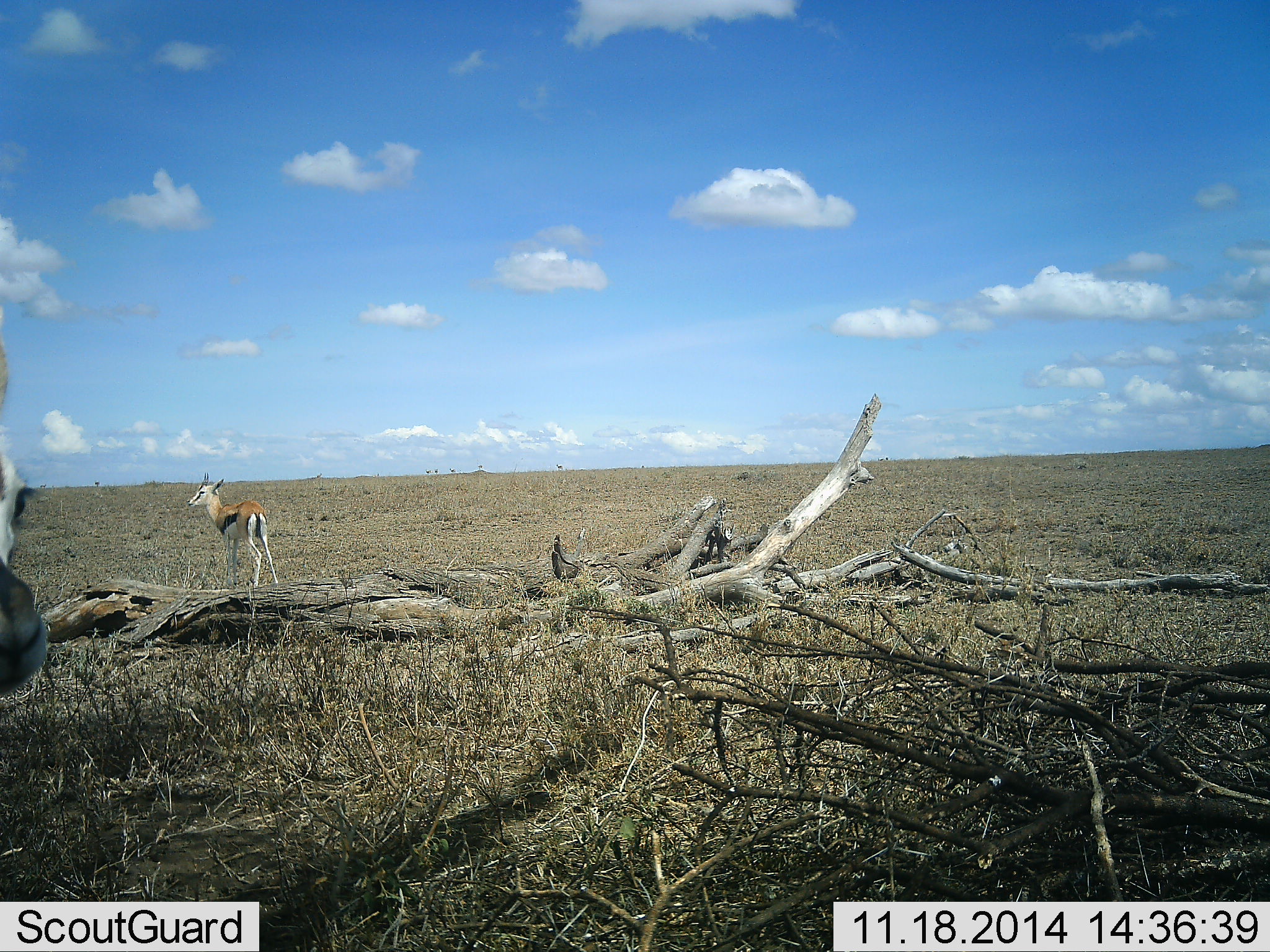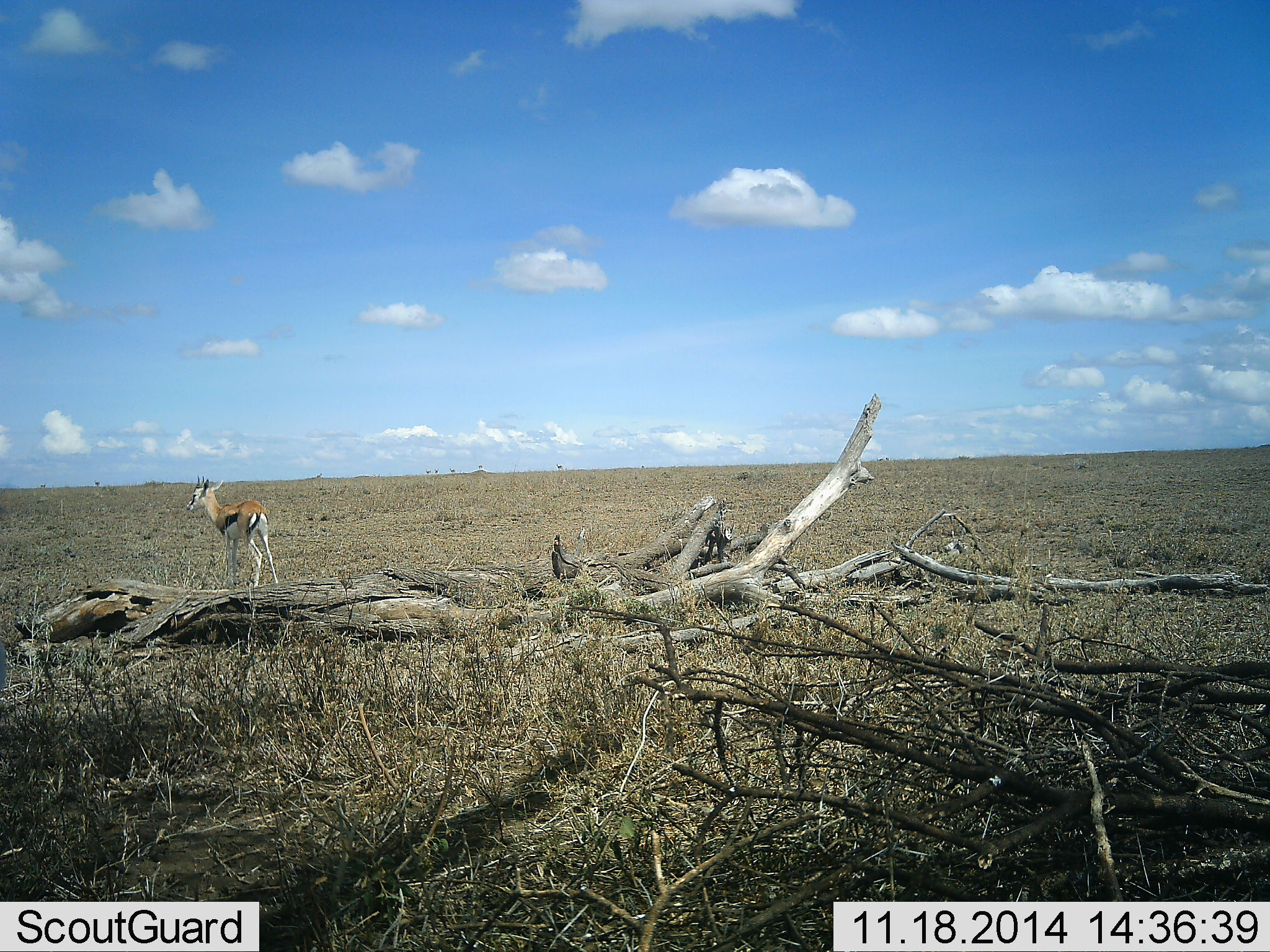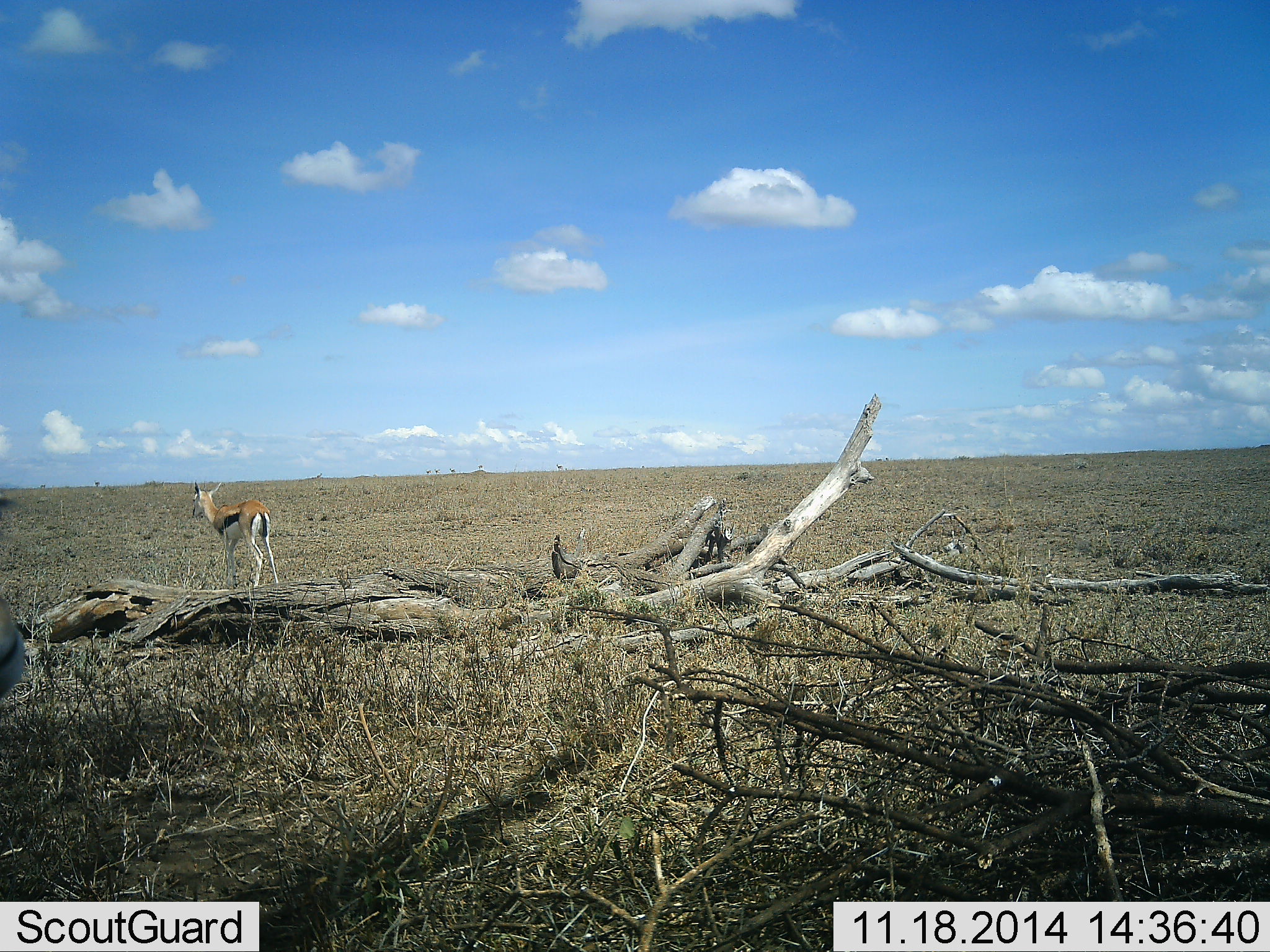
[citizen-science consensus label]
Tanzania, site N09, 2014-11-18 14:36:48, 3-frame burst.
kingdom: Animalia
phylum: Chordata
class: Mammalia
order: Artiodactyla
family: Bovidae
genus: Eudorcas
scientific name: Eudorcas thomsonii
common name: thomson's gazelle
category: gazellethomsons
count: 2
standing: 90%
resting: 0%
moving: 20%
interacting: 0%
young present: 0%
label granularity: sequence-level